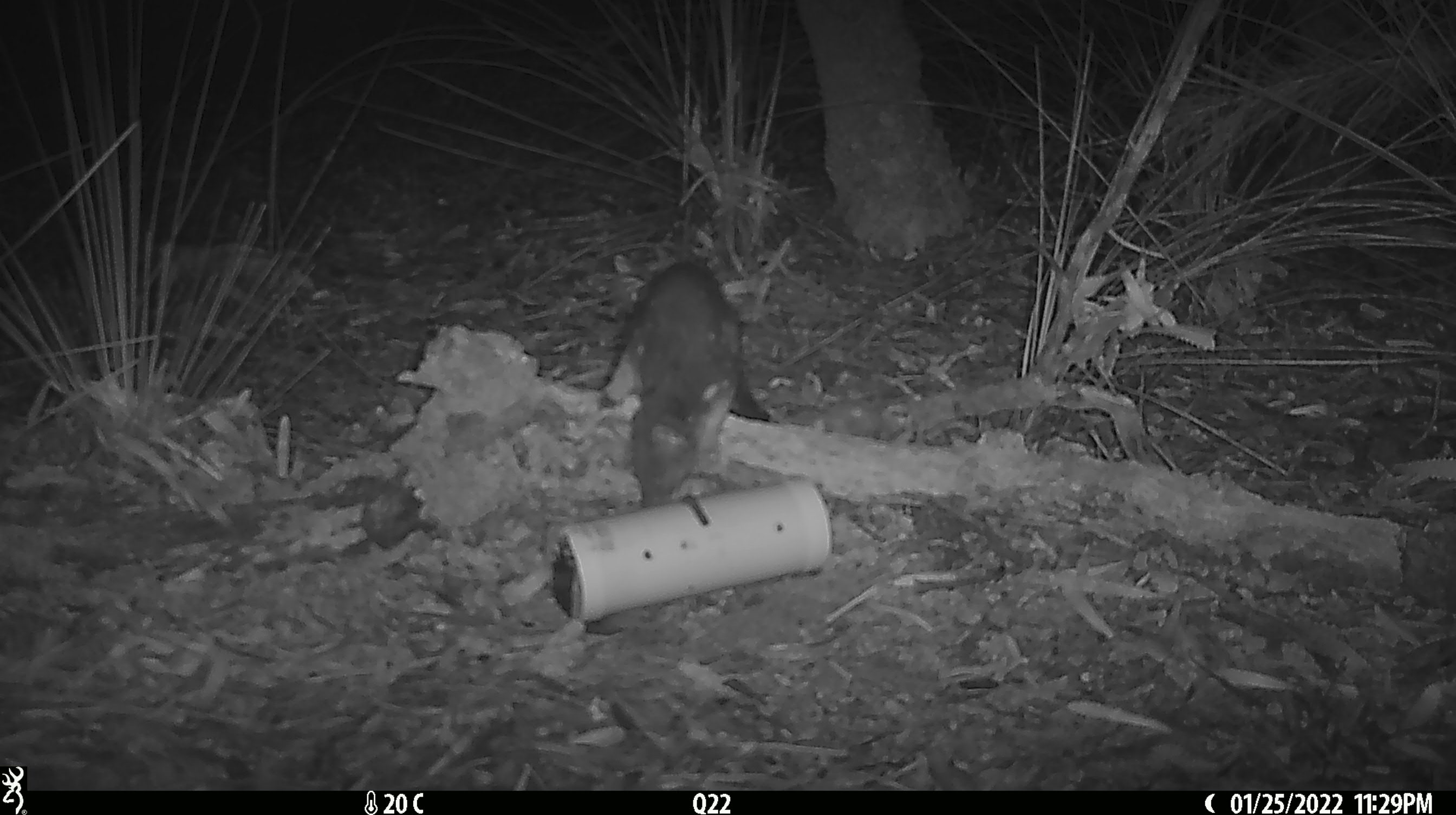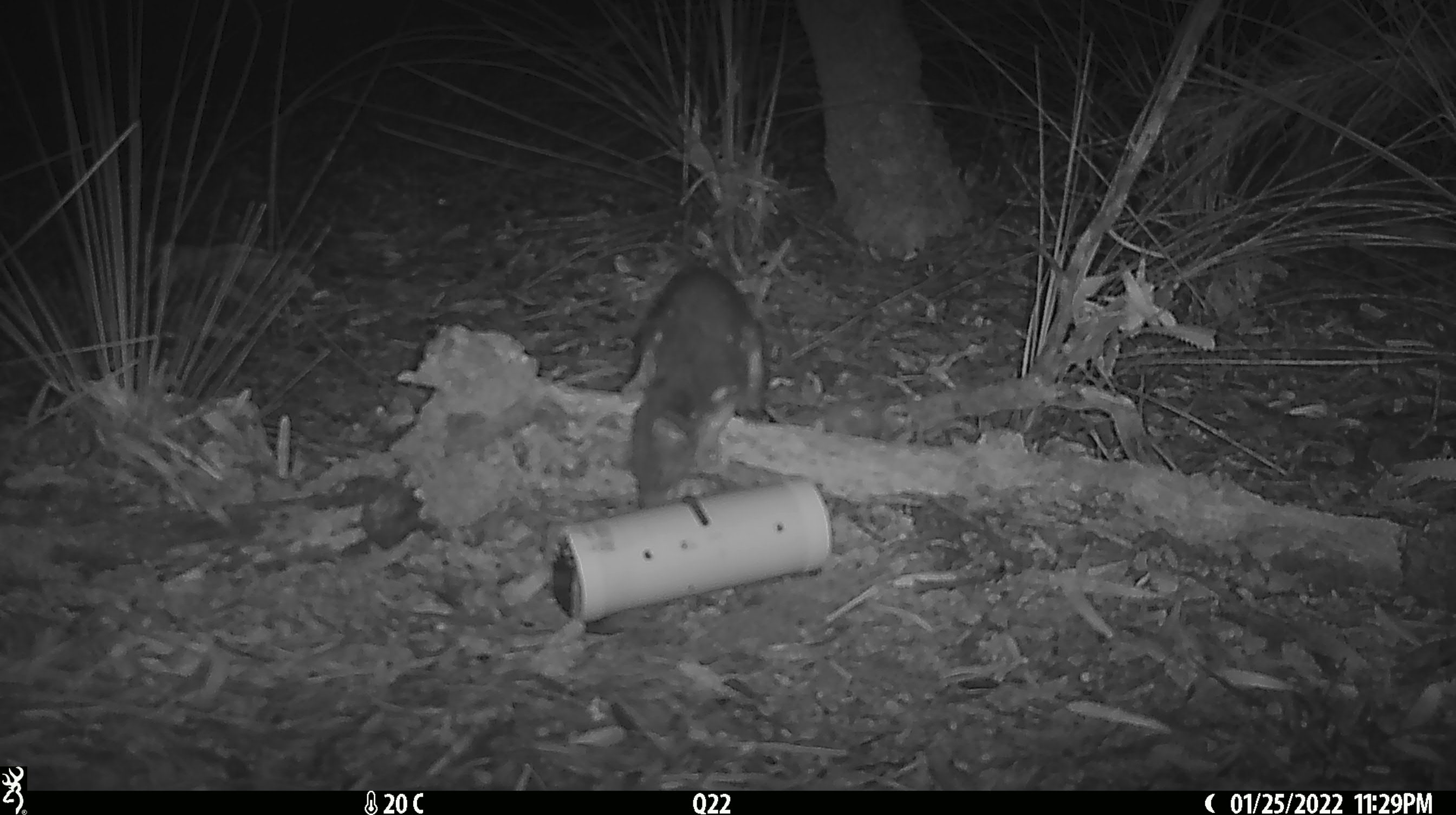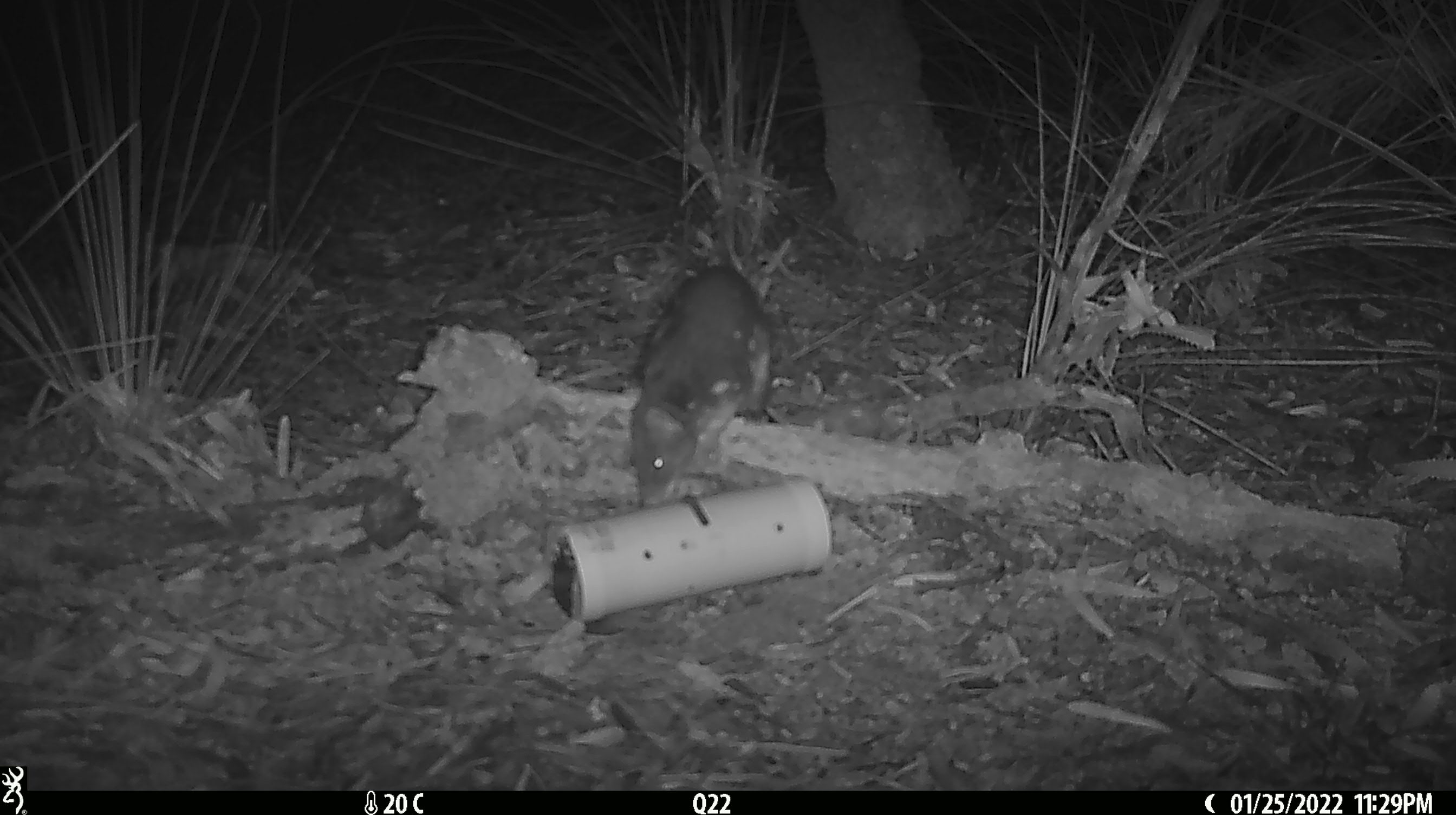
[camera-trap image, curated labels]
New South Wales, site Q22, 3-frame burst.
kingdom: Animalia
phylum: Chordata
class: Mammalia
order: Dasyuromorphia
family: Dasyuridae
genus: Dasyurus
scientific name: Dasyurus maculatus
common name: spotted-tailed quoll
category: quoll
Quoll (spotted-tailed quoll) (Dasyurus maculatus).